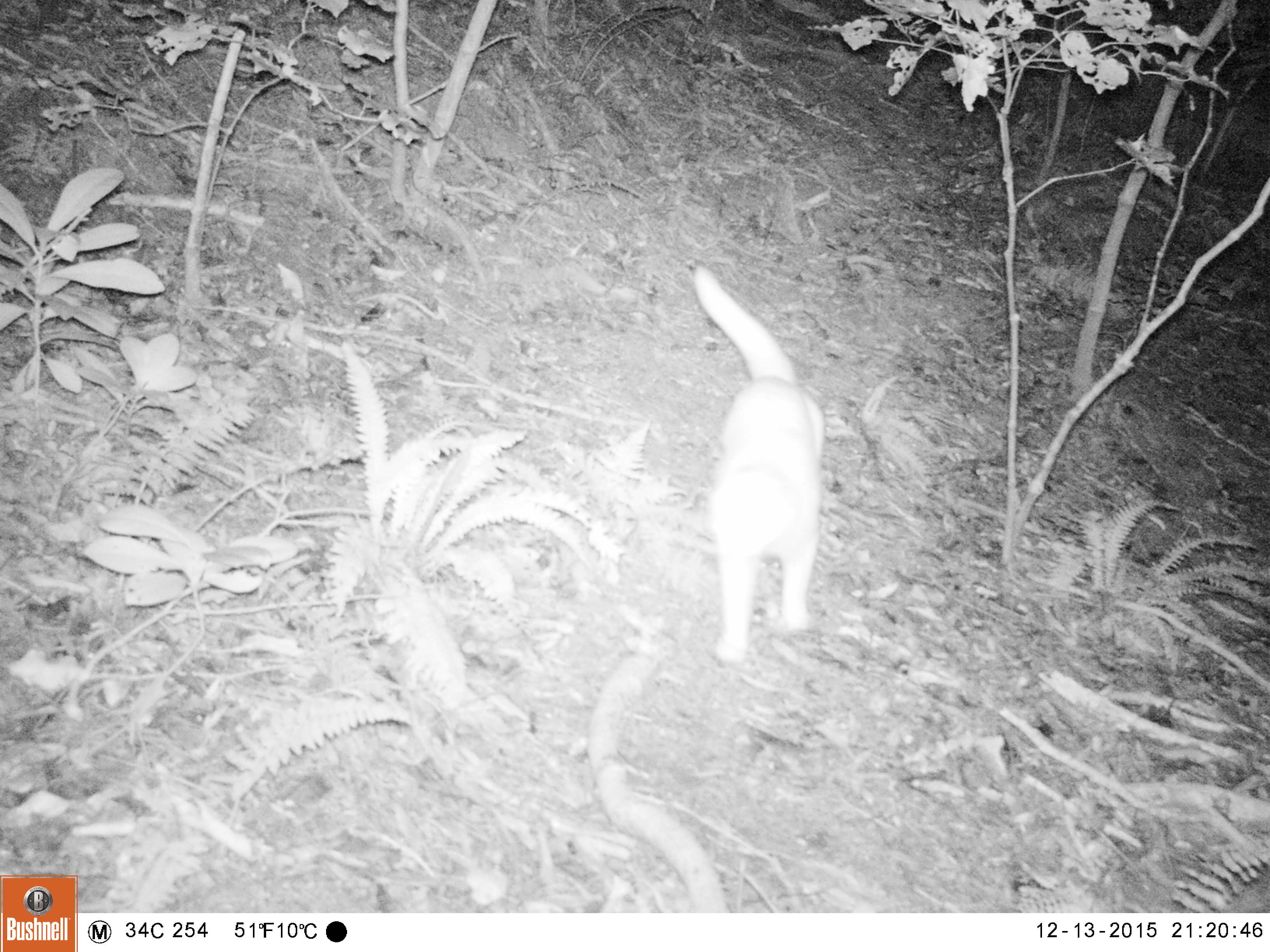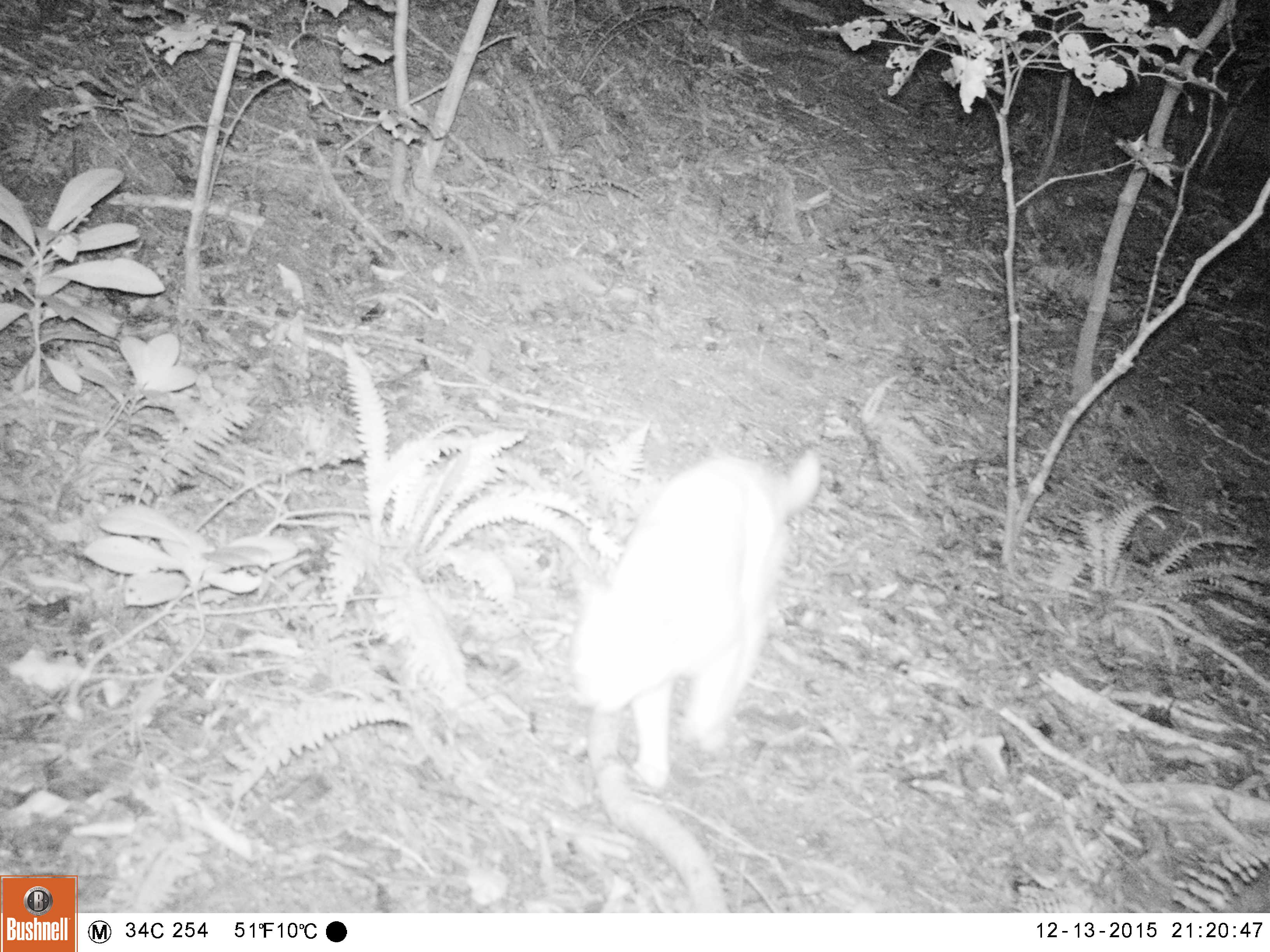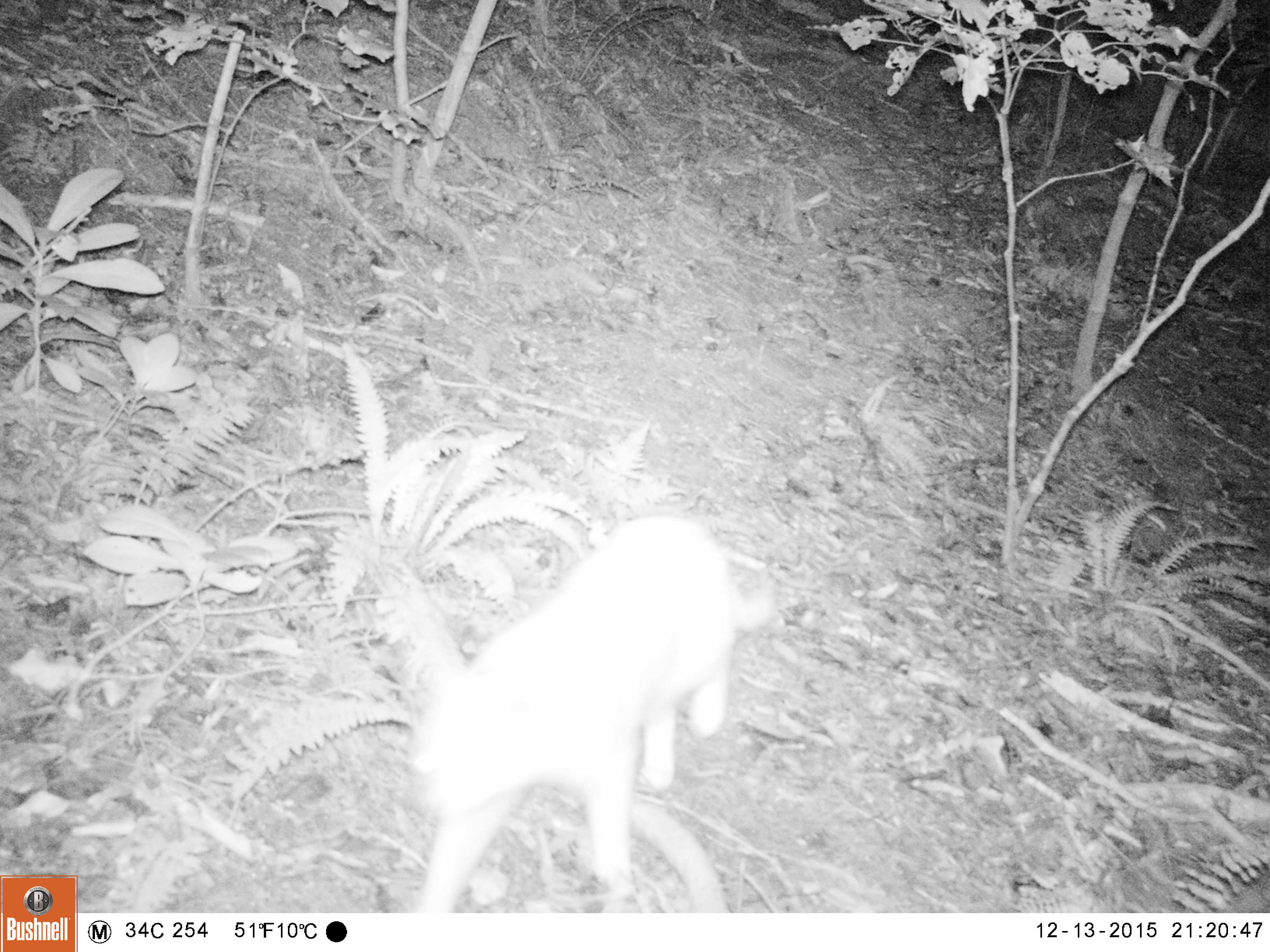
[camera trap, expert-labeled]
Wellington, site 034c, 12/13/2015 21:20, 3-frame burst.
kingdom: Animalia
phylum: Chordata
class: Mammalia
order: Carnivora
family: Felidae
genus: Felis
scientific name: Felis catus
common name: cat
Cat (Felis catus).